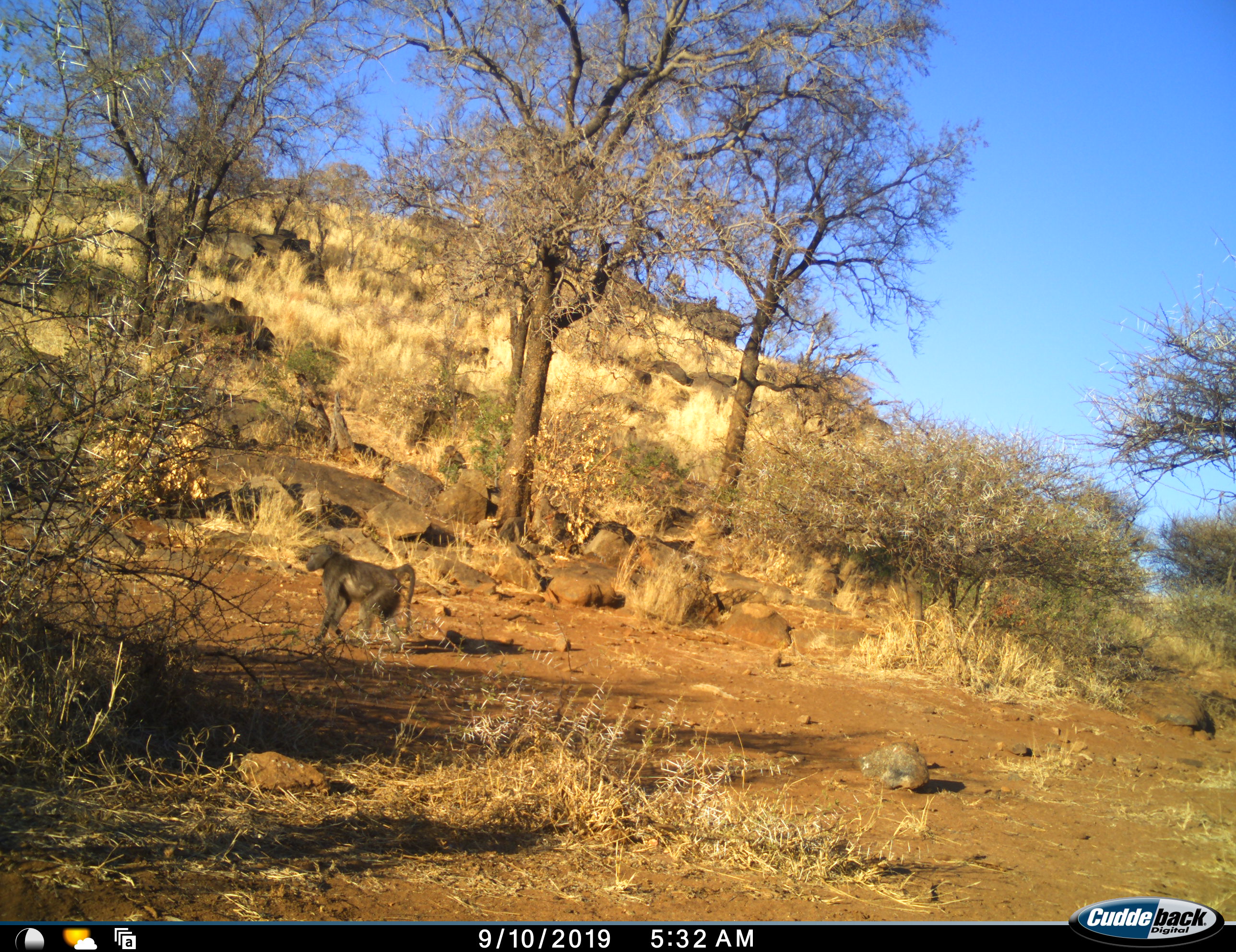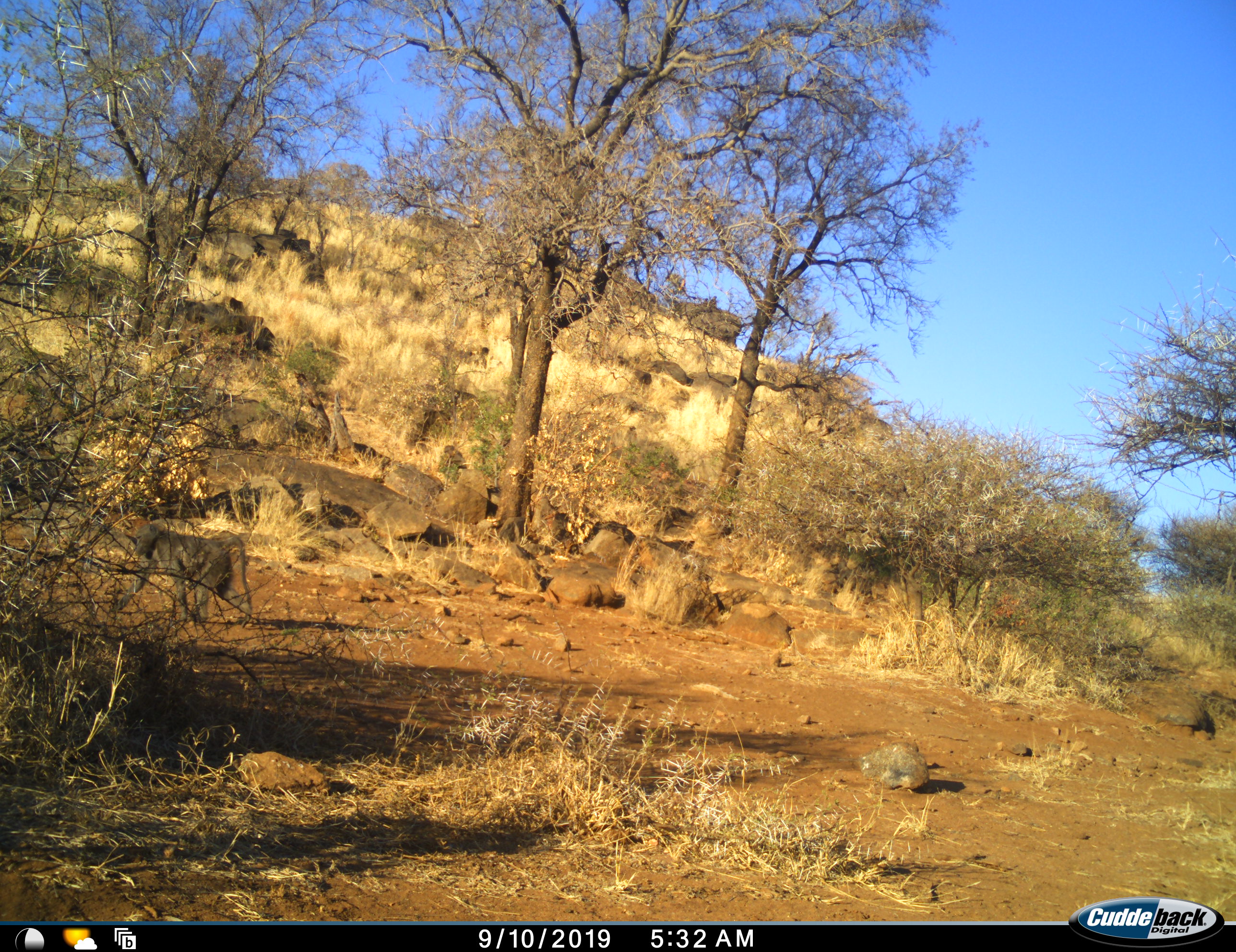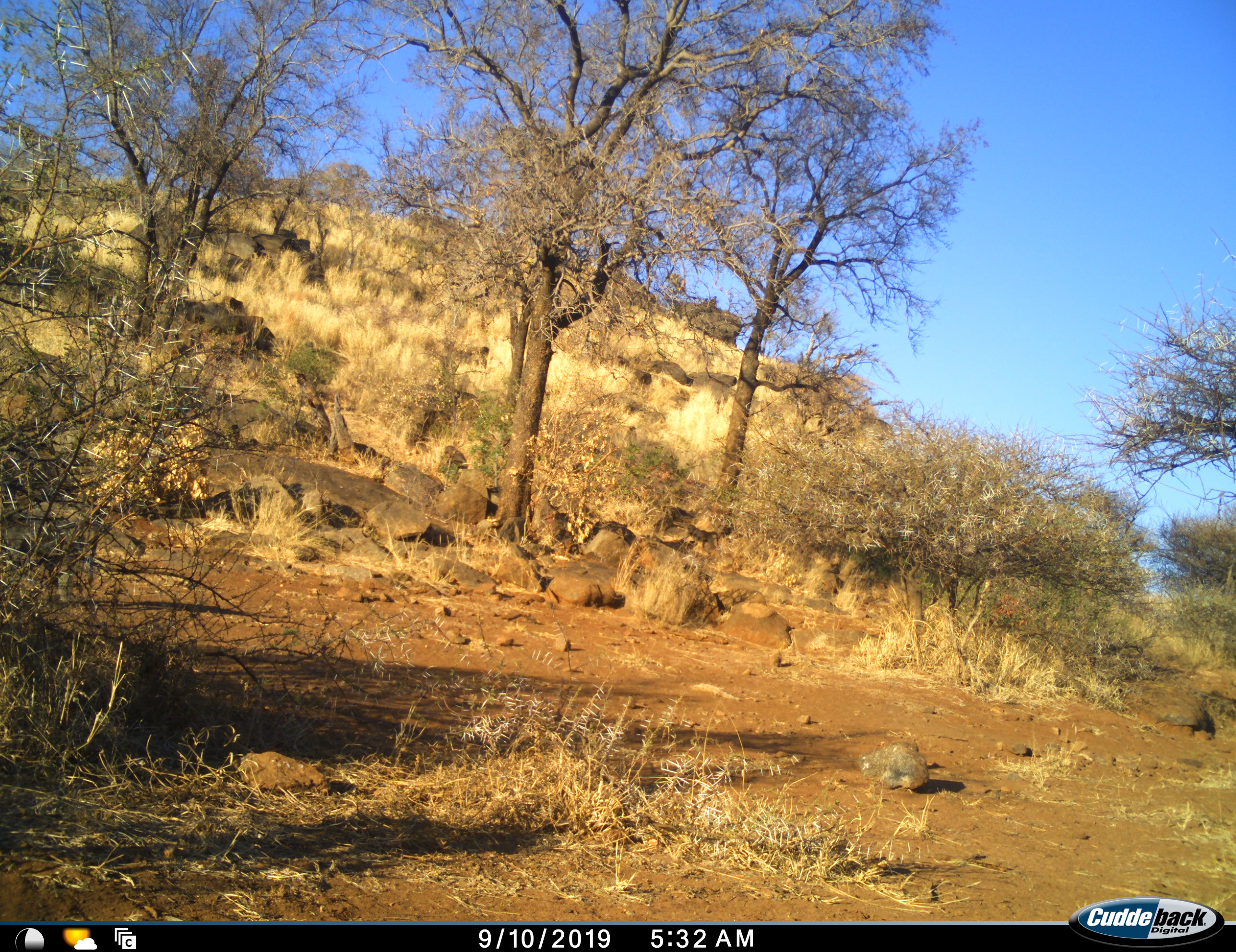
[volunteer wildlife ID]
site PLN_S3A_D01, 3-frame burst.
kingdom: Animalia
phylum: Chordata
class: Mammalia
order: Primates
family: Cercopithecidae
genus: Papio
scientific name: Papio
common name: baboon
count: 2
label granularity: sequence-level